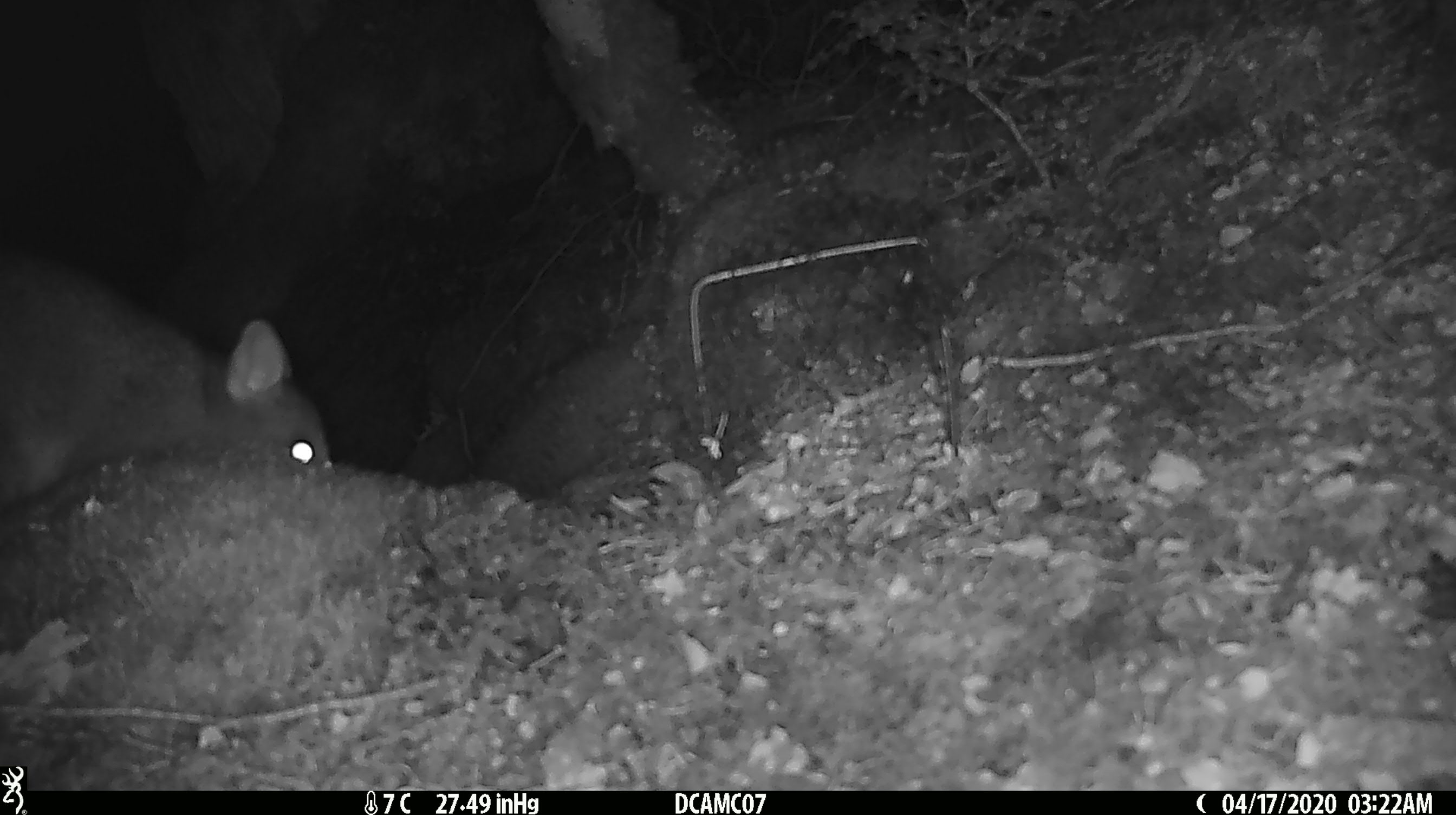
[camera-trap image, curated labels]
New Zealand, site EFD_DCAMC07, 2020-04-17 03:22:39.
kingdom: Animalia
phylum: Chordata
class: Mammalia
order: Diprotodontia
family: Phalangeridae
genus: Trichosurus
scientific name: Trichosurus vulpecula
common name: common brushtail possum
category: possum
Possum (common brushtail possum) (Trichosurus vulpecula).